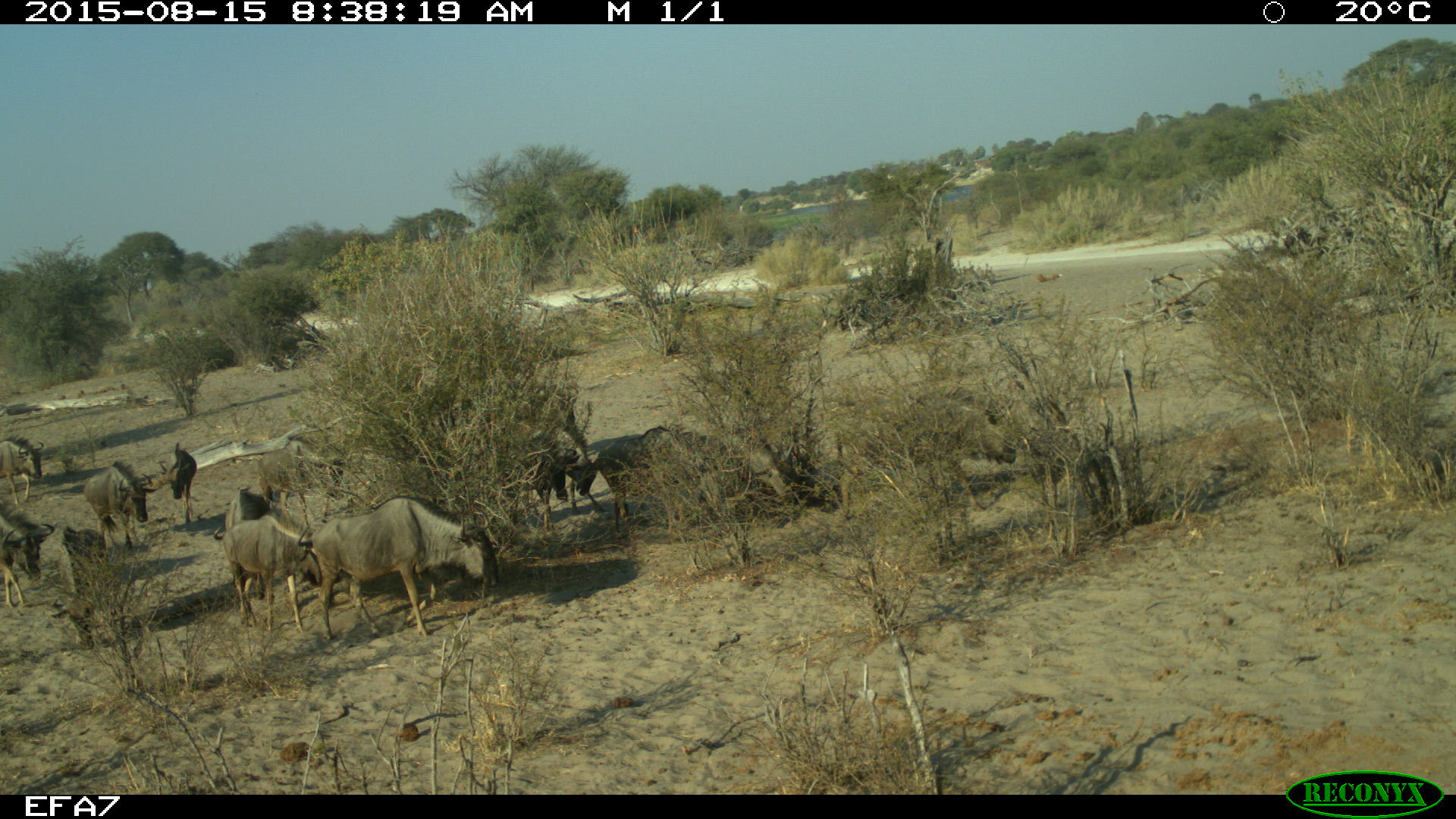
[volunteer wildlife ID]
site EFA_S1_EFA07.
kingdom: Animalia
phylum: Chordata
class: Mammalia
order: Artiodactyla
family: Bovidae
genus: Connochaetes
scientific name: Connochaetes taurinus taurinus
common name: blue wildebeest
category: wildebeestblue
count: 11-50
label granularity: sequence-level